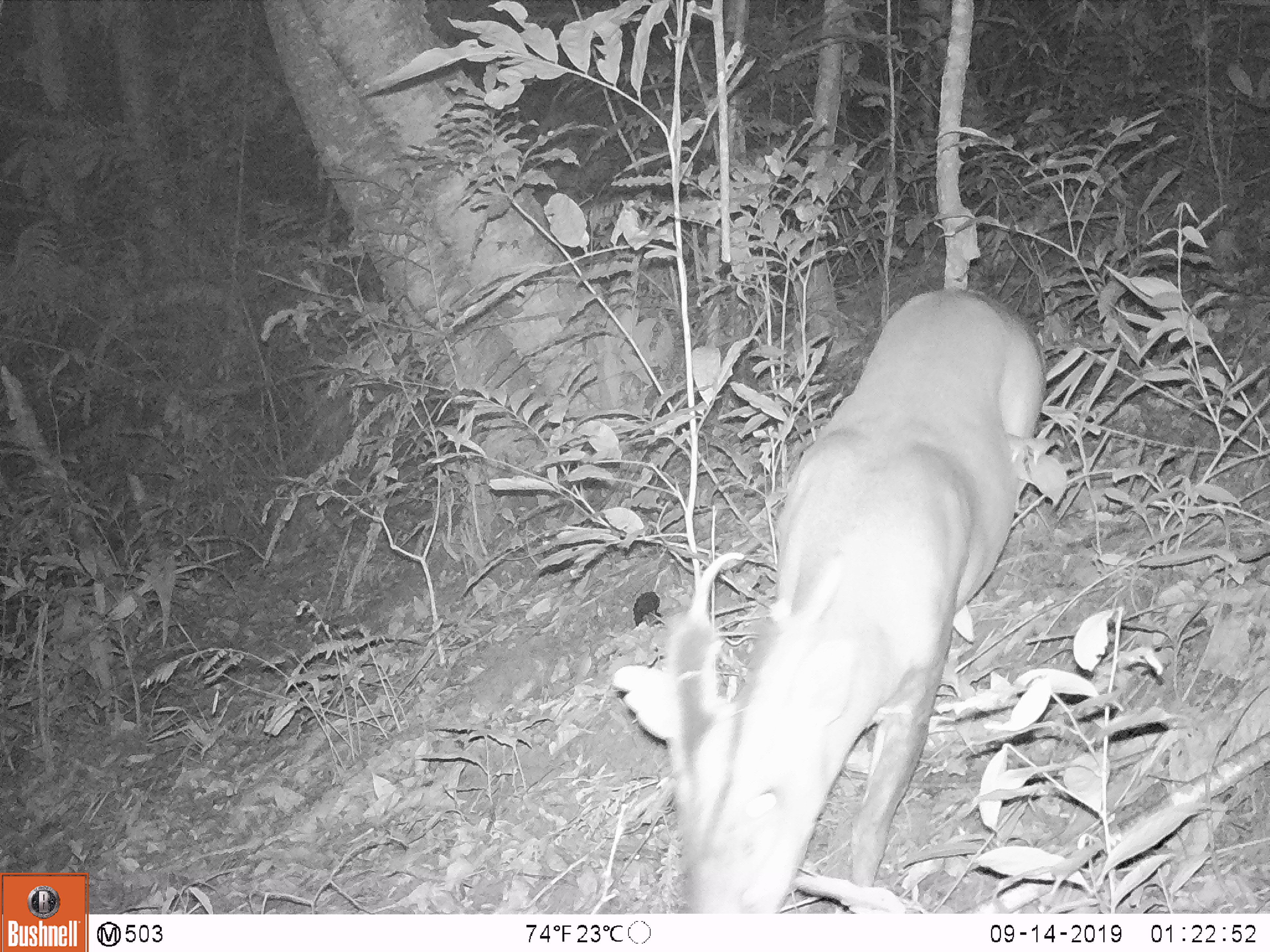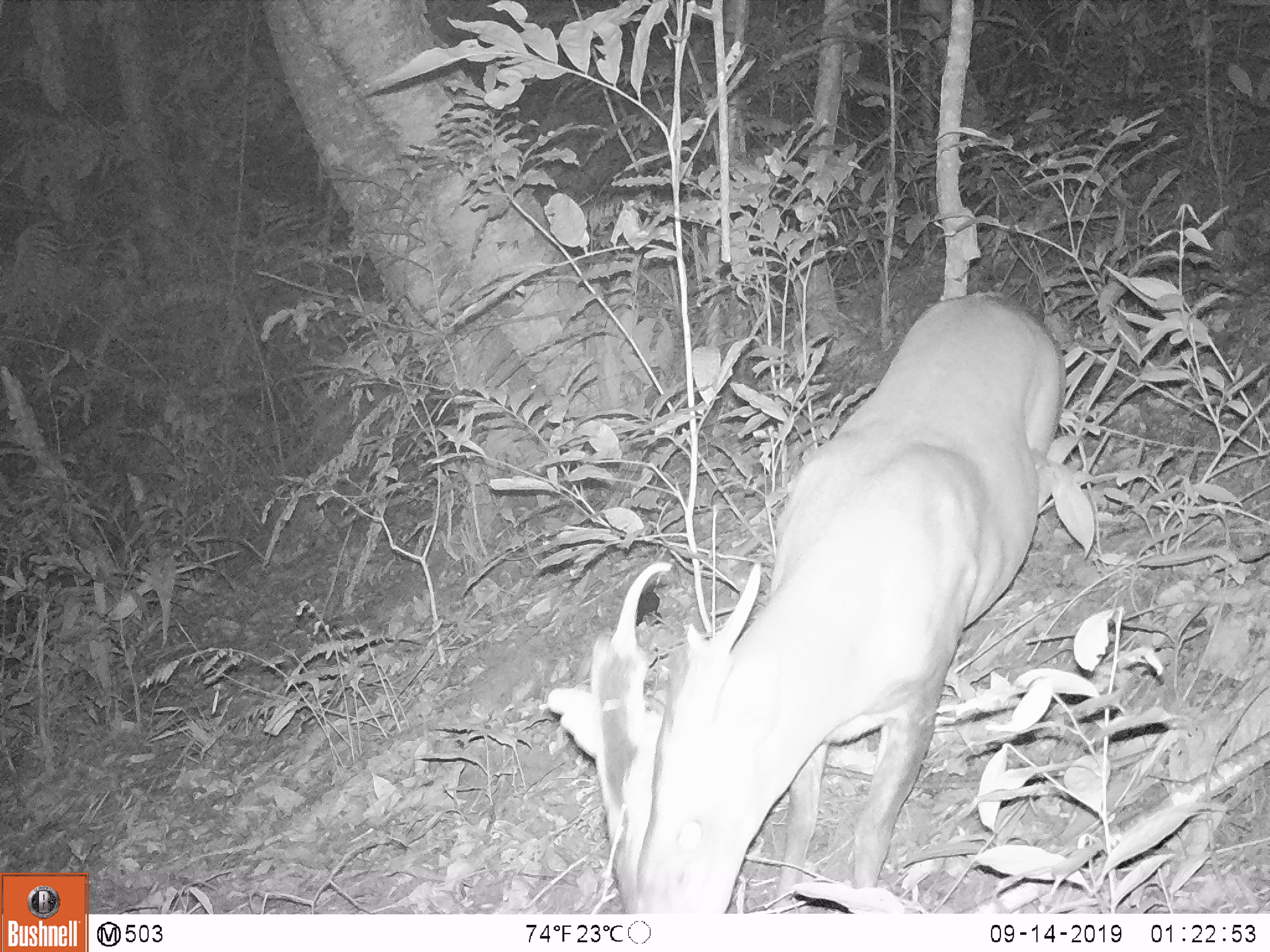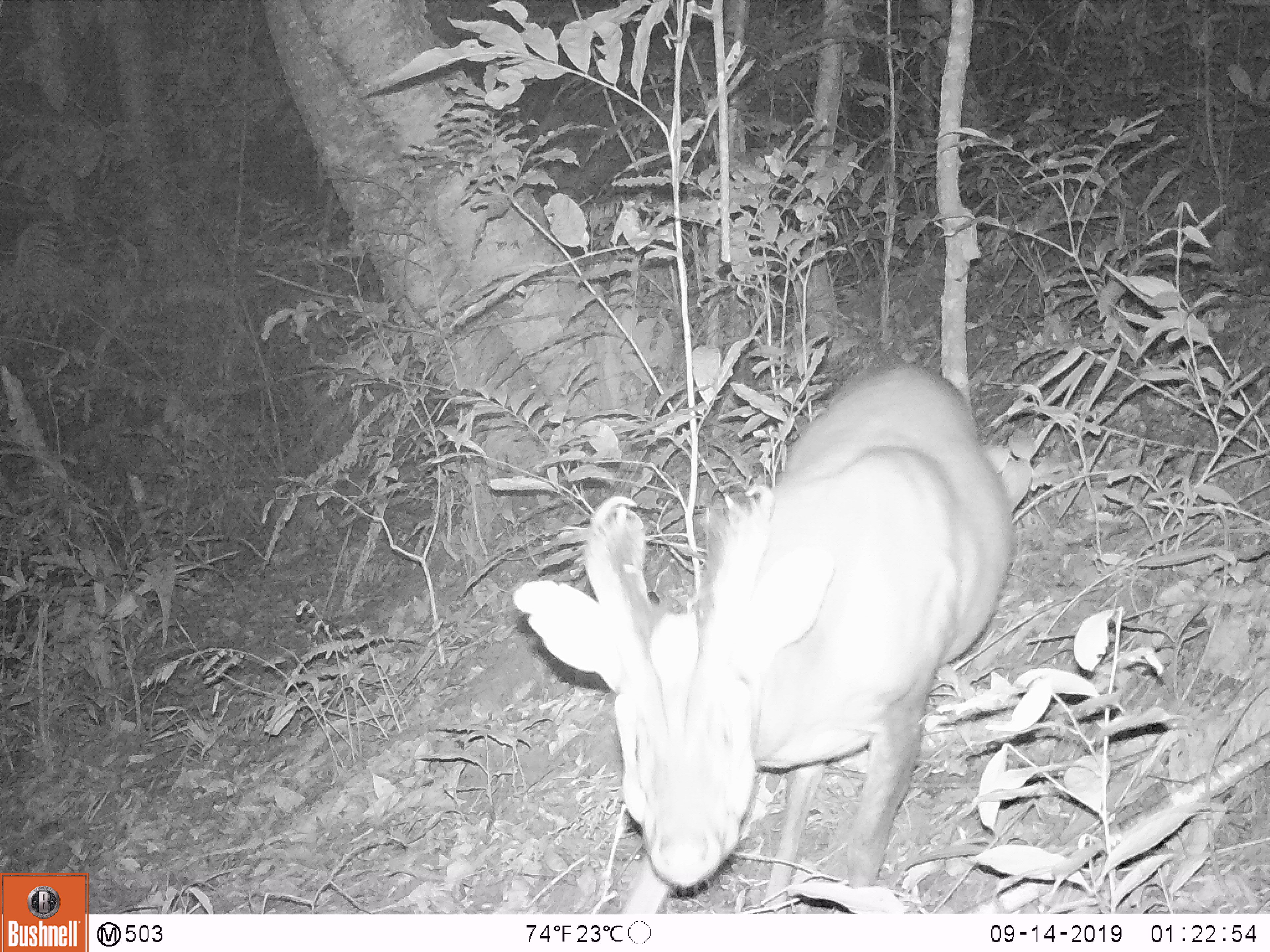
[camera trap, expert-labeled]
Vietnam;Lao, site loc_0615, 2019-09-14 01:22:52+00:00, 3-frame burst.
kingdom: Animalia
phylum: Chordata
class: Mammalia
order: Artiodactyla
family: Cervidae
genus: Muntiacus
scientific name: Muntiacus muntjak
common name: red muntjac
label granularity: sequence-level